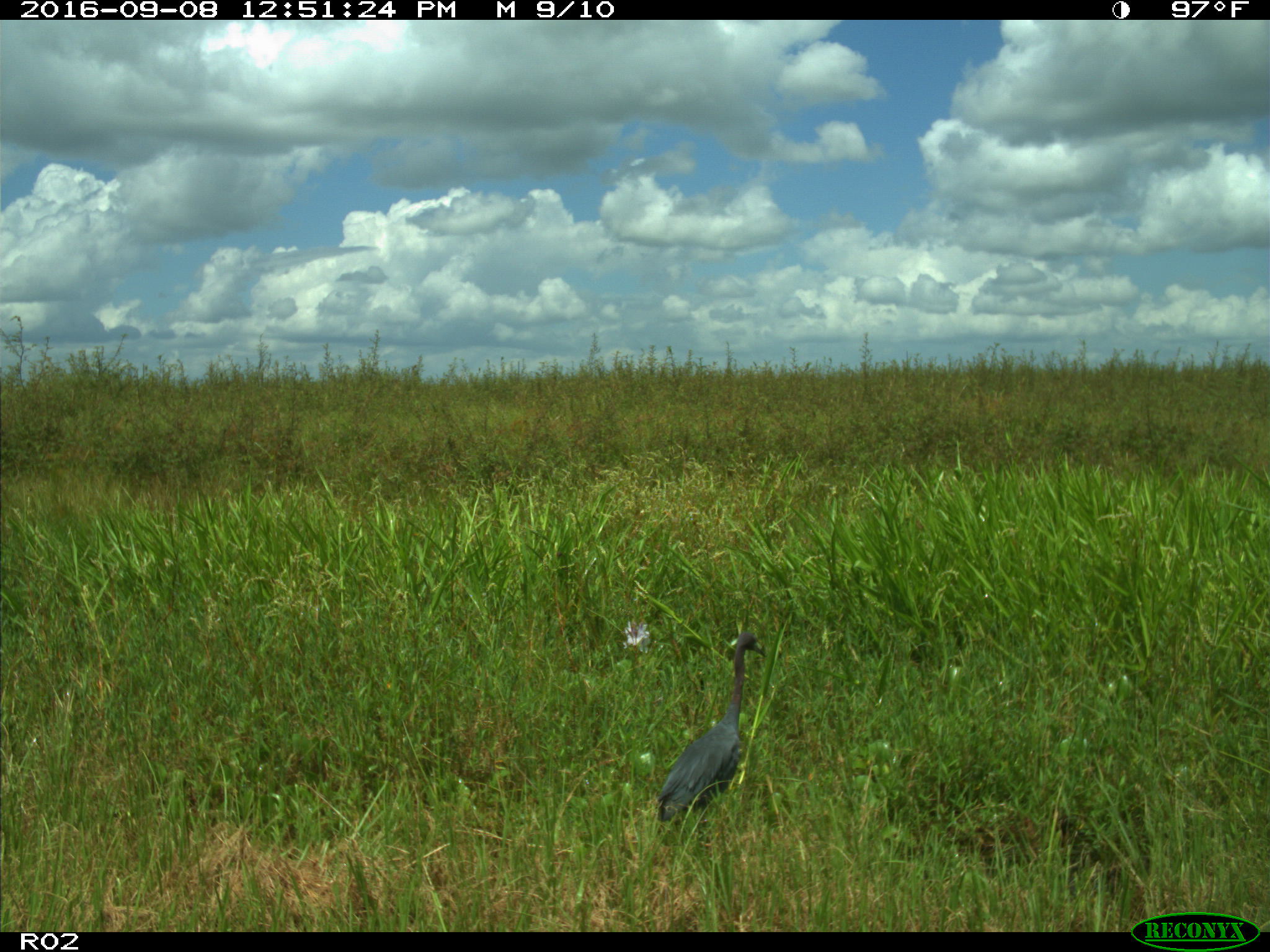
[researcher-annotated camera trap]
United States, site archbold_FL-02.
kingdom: Animalia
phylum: Chordata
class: Aves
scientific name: Aves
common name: birds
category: unidentified bird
Unidentified bird (birds) (Aves).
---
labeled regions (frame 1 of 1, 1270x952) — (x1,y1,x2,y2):
animal: (655,631,769,837)